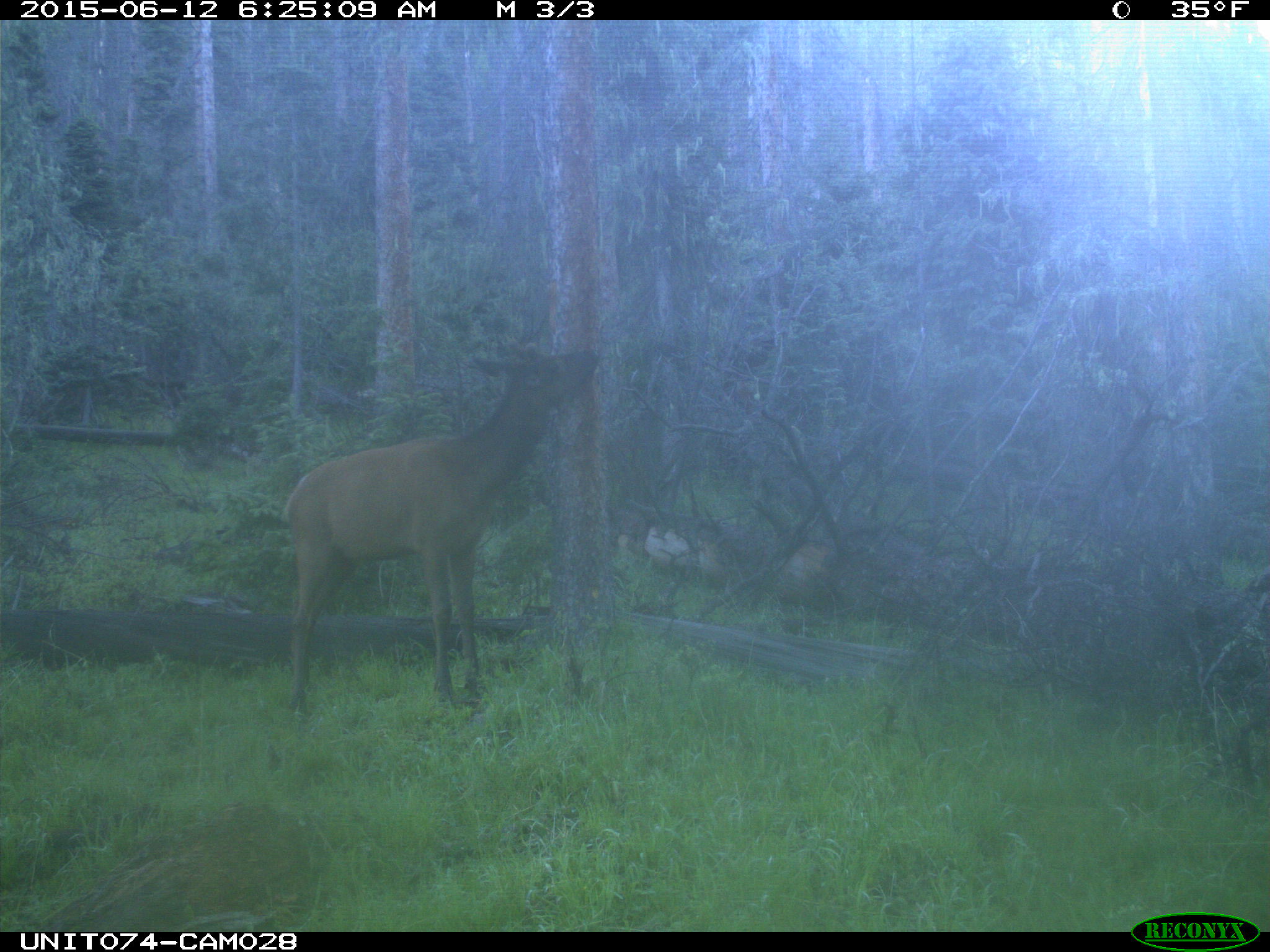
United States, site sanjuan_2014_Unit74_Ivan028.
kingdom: Animalia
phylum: Chordata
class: Mammalia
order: Artiodactyla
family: Cervidae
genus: Cervus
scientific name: Cervus elaphus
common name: red deer